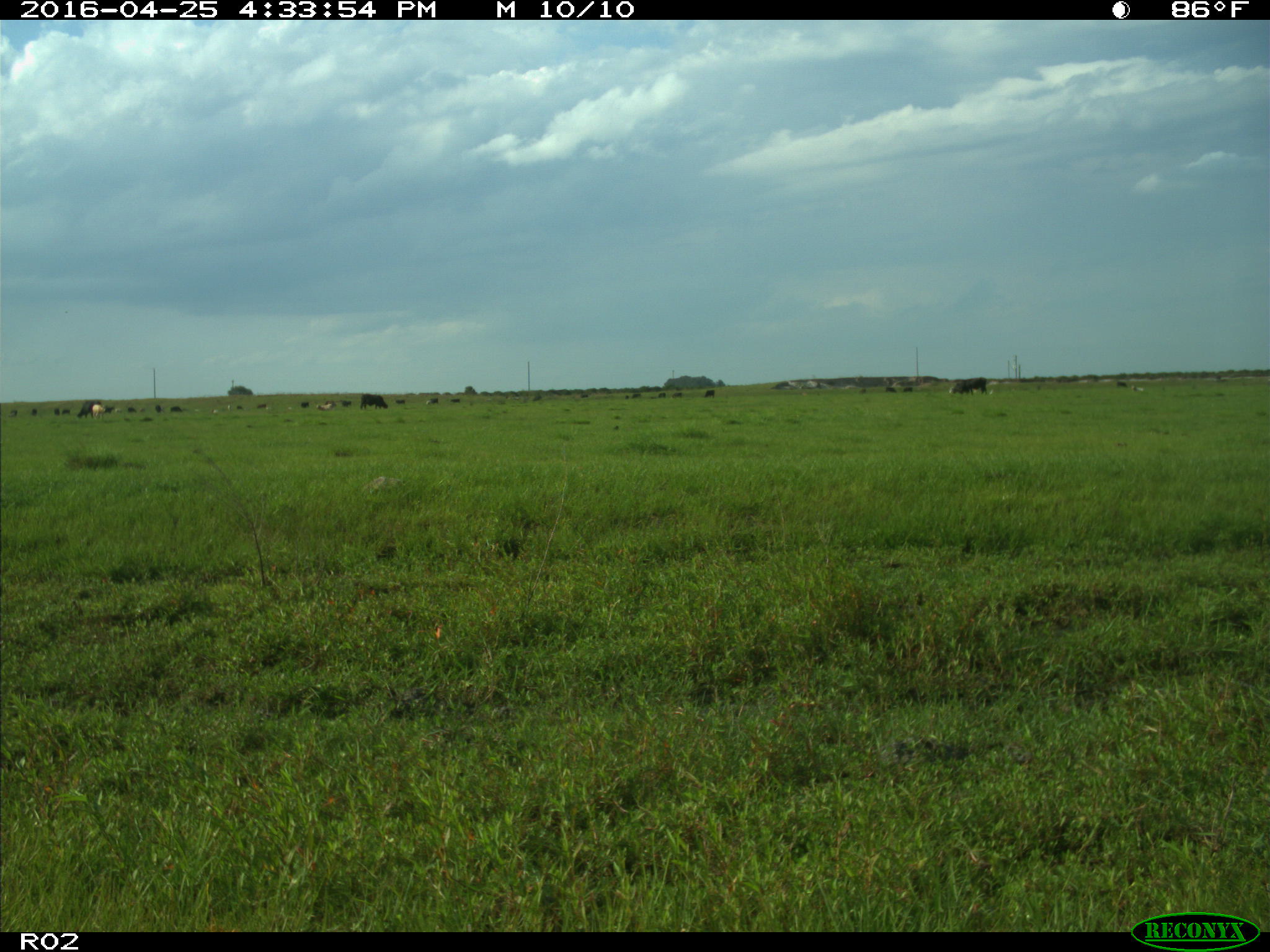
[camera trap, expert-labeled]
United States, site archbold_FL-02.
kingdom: Animalia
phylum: Chordata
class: Mammalia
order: Artiodactyla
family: Bovidae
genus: Bos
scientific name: Bos taurus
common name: domestic cow